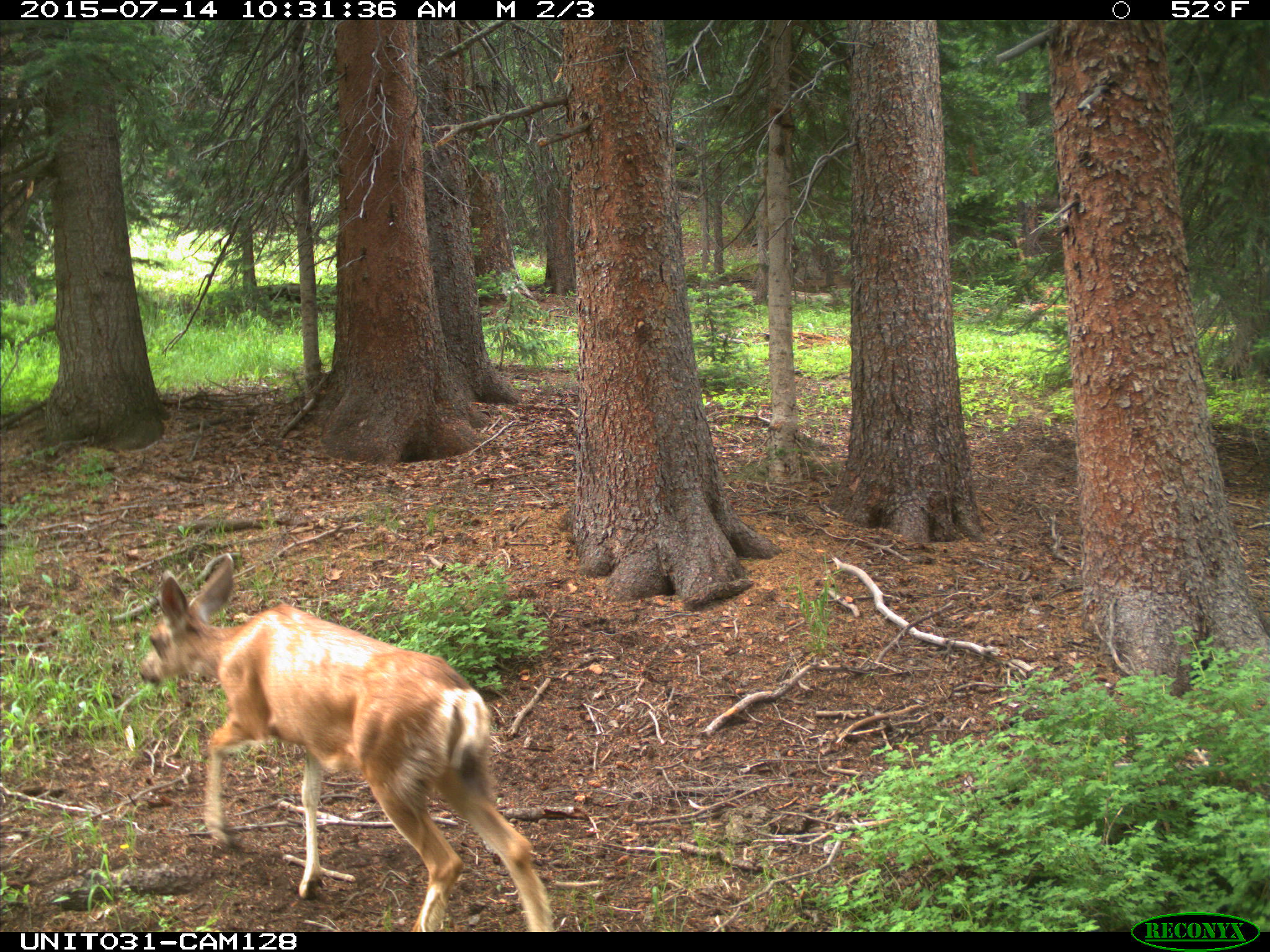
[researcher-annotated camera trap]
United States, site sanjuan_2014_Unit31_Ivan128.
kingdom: Animalia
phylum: Chordata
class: Mammalia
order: Artiodactyla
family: Cervidae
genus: Odocoileus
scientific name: Odocoileus hemionus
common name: mule deer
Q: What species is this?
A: Odocoileus hemionus (mule deer).